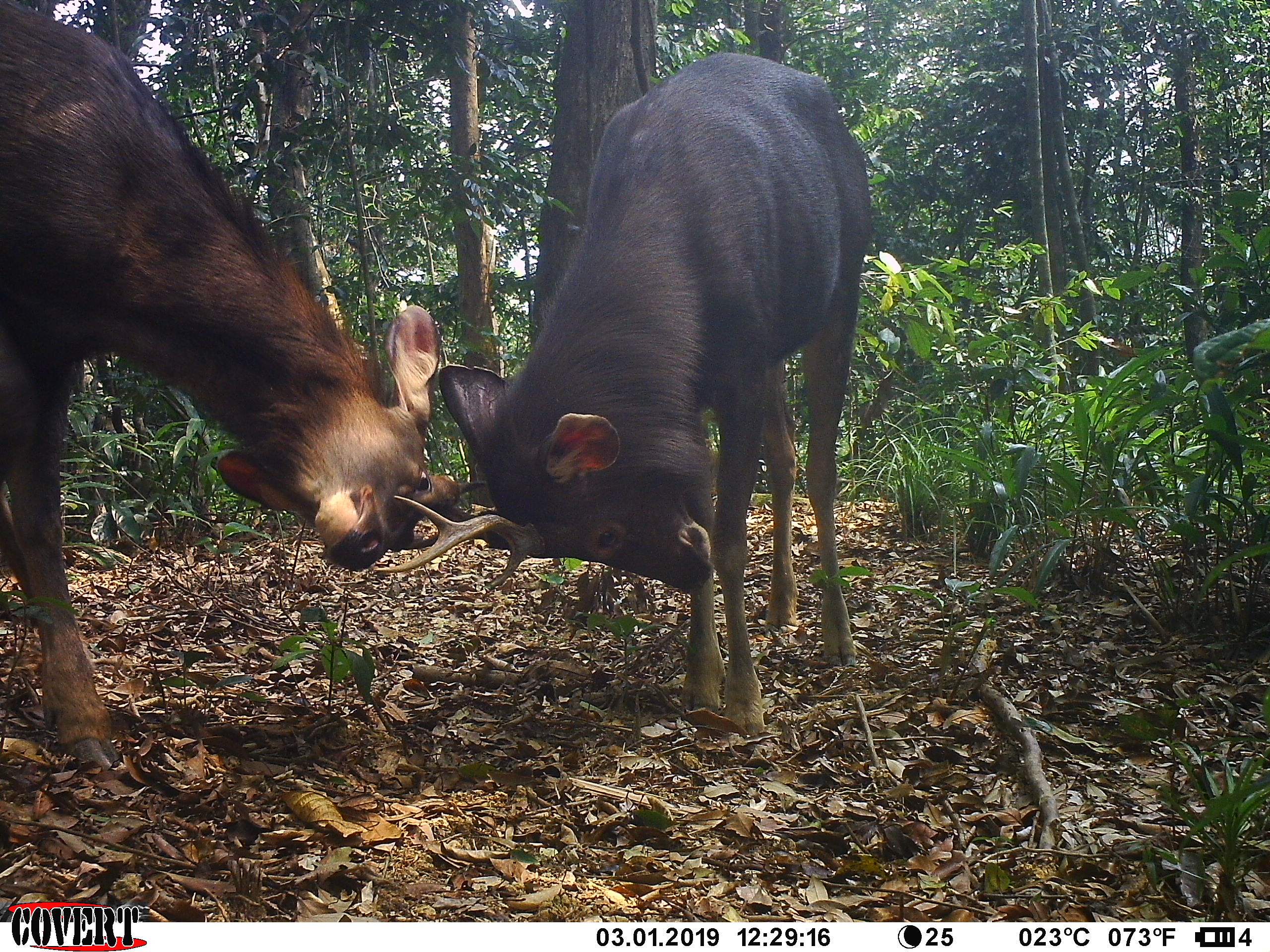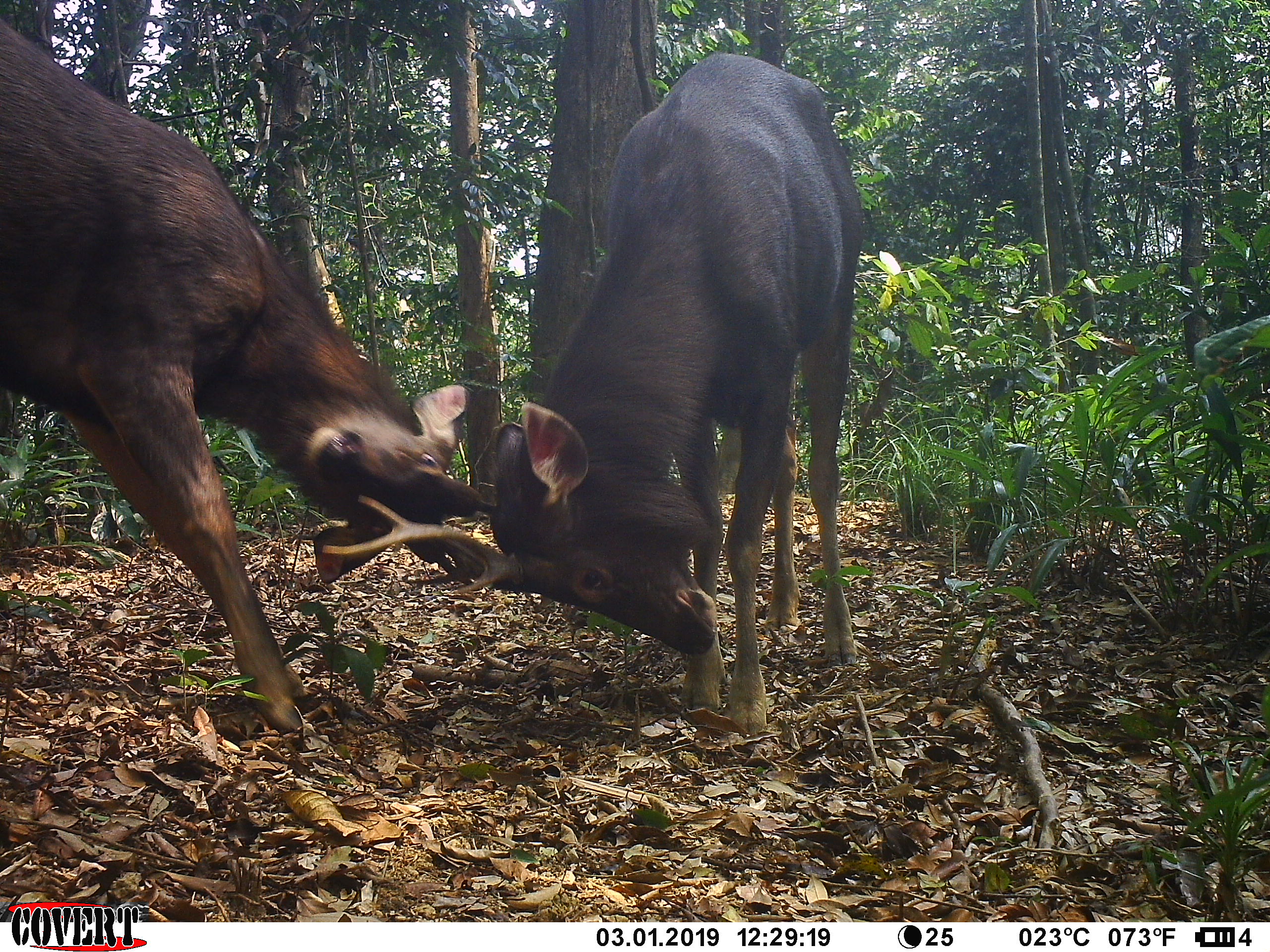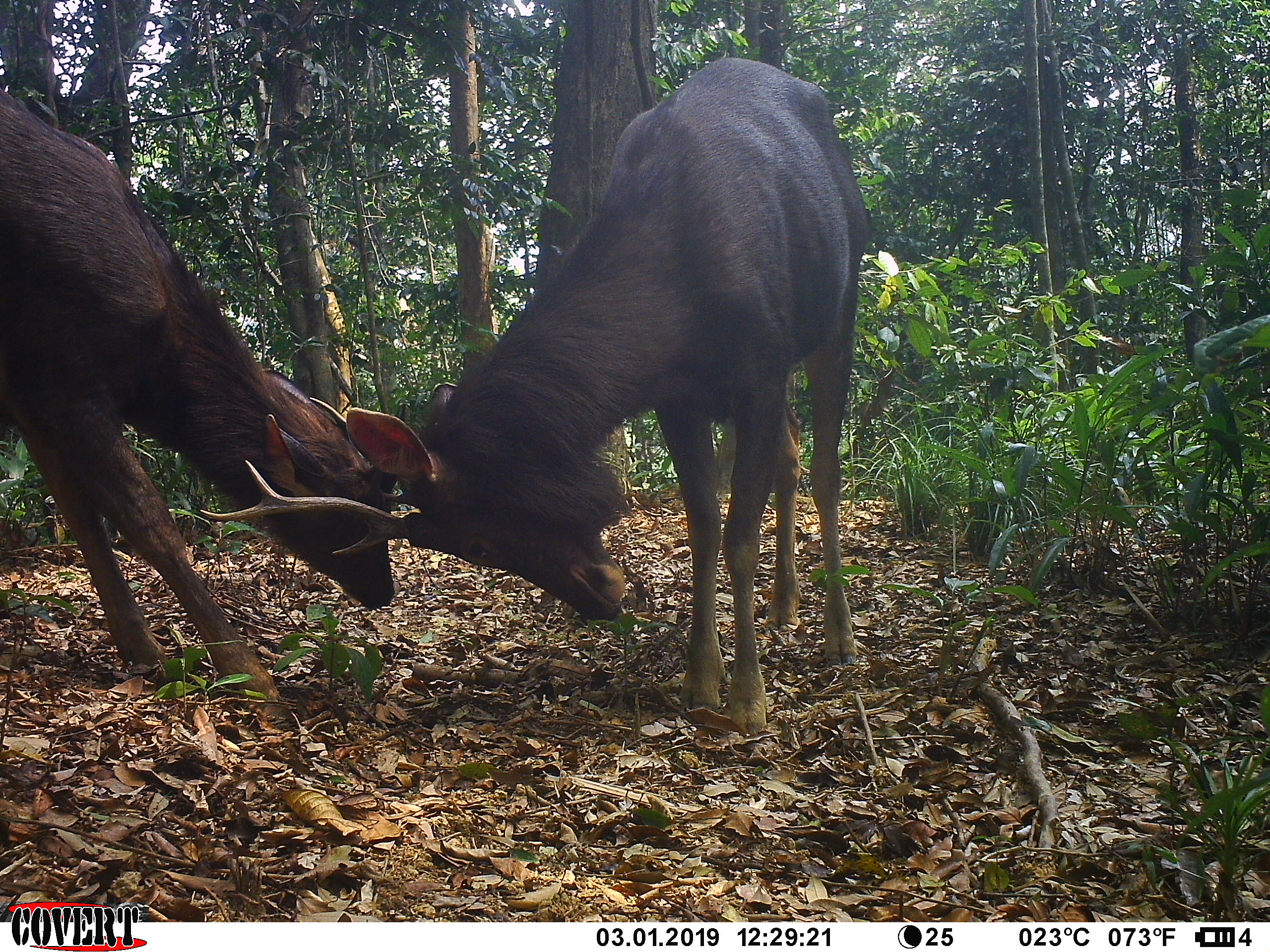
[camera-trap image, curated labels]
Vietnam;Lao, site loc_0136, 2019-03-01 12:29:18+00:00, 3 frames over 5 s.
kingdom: Animalia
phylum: Chordata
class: Mammalia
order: Artiodactyla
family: Cervidae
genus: Rusa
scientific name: Rusa unicolor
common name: sambar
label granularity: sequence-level